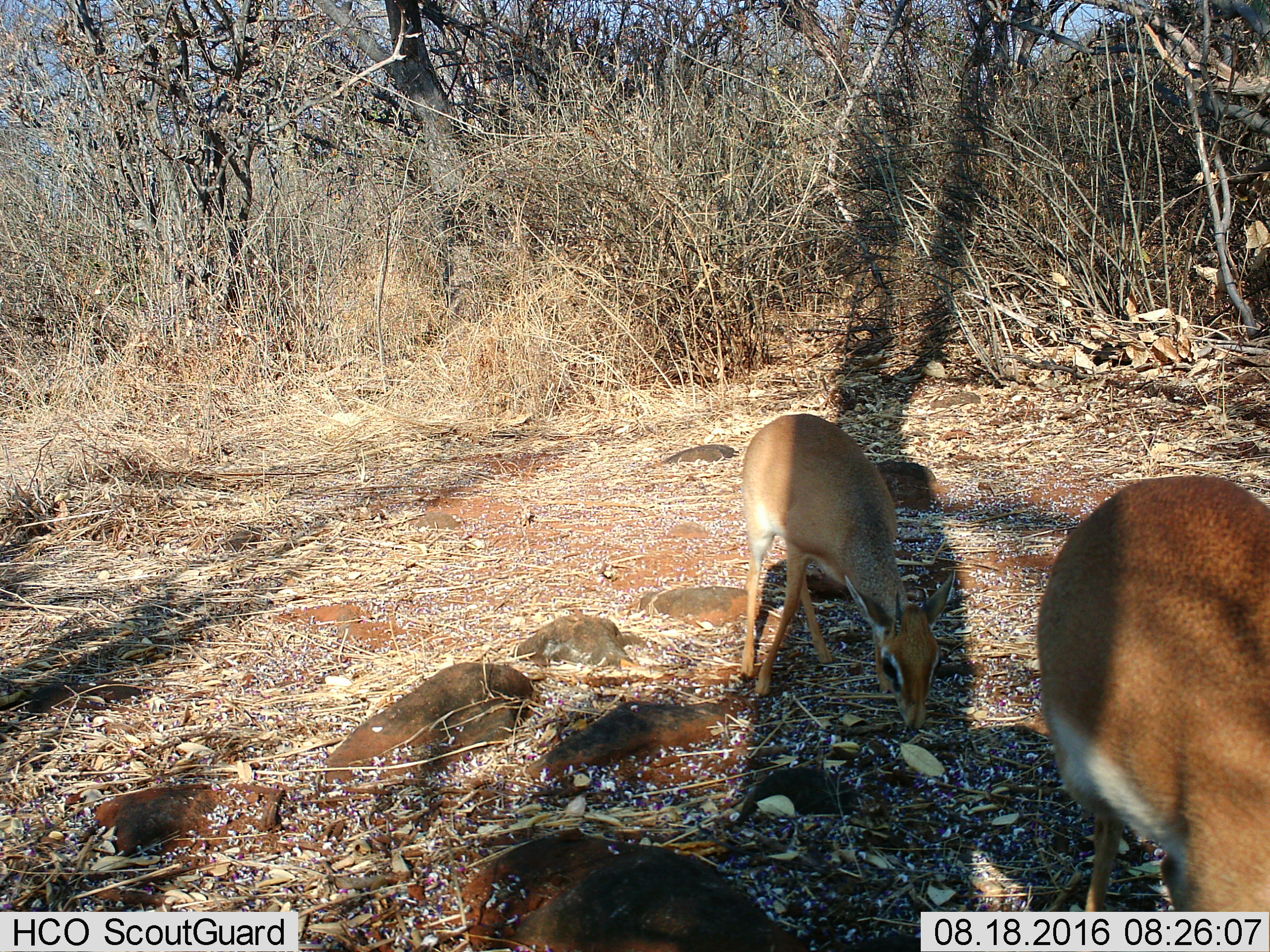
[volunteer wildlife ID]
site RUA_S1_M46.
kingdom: Animalia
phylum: Chordata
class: Mammalia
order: Artiodactyla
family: Bovidae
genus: Madoqua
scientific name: Madoqua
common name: dik-dik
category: dikdik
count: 2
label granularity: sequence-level